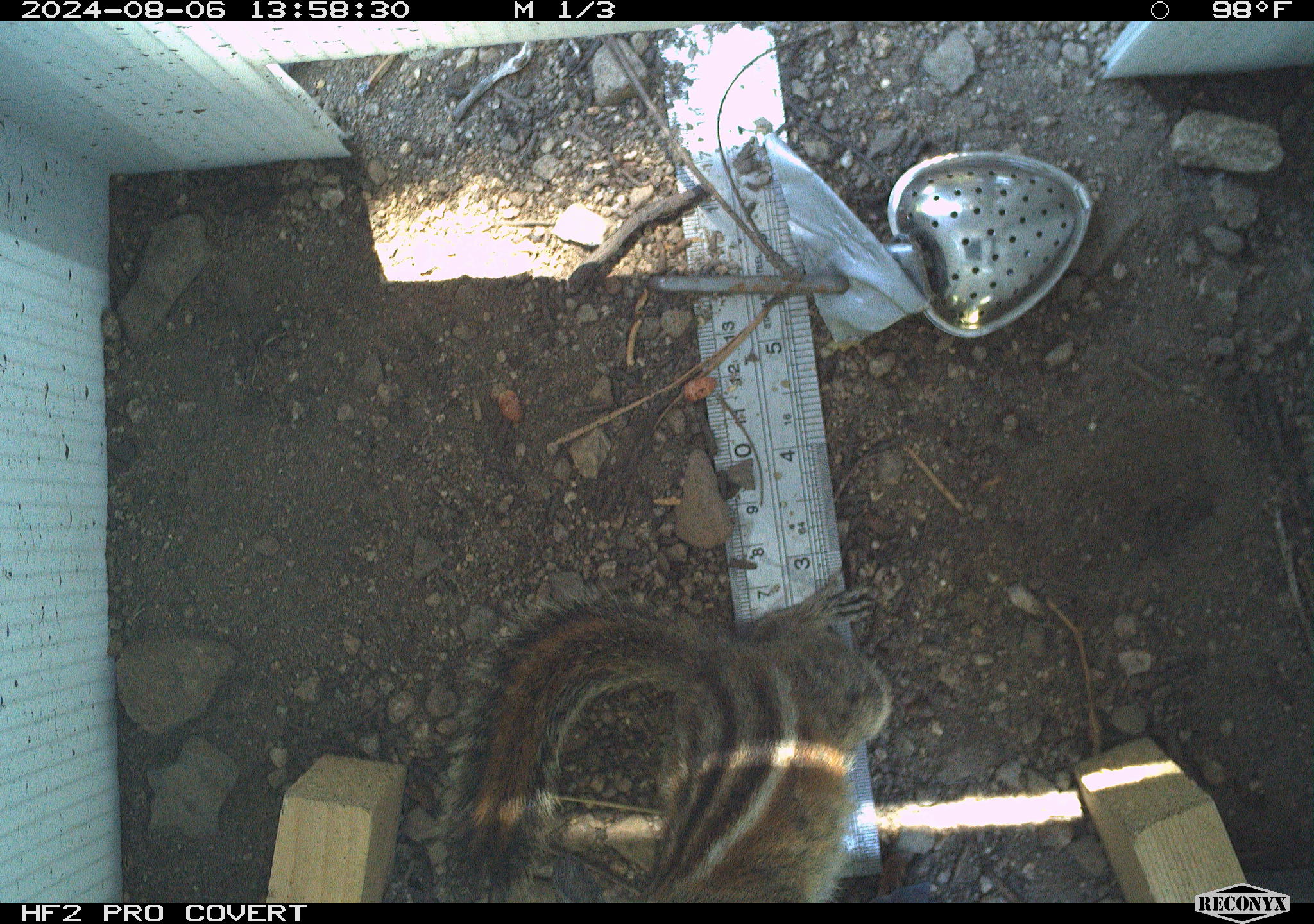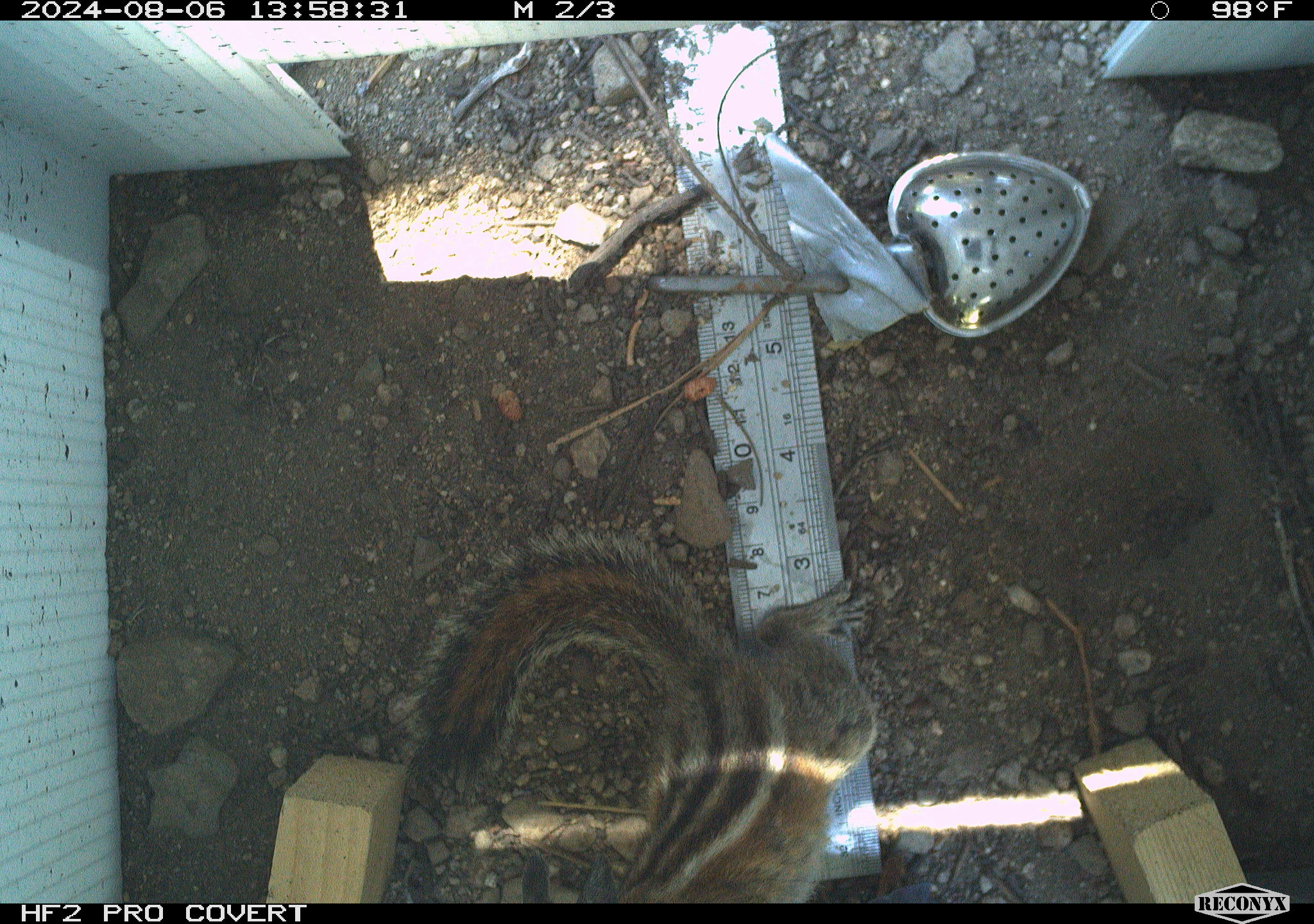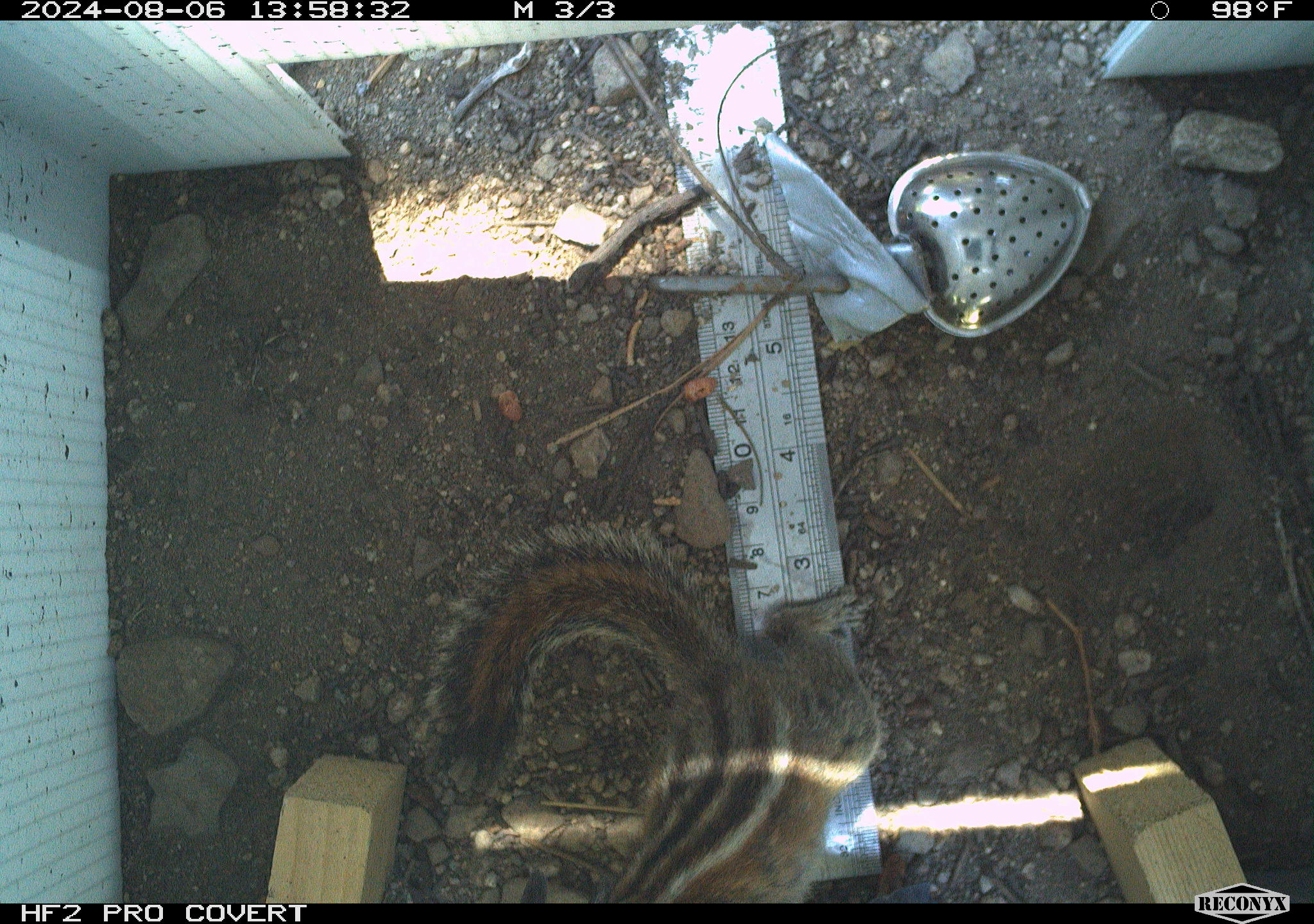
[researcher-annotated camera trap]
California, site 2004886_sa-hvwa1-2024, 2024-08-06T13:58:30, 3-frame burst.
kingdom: Animalia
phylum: Chordata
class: Mammalia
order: Rodentia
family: Sciuridae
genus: Neotamias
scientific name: Neotamias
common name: western chipmunks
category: neotamias species